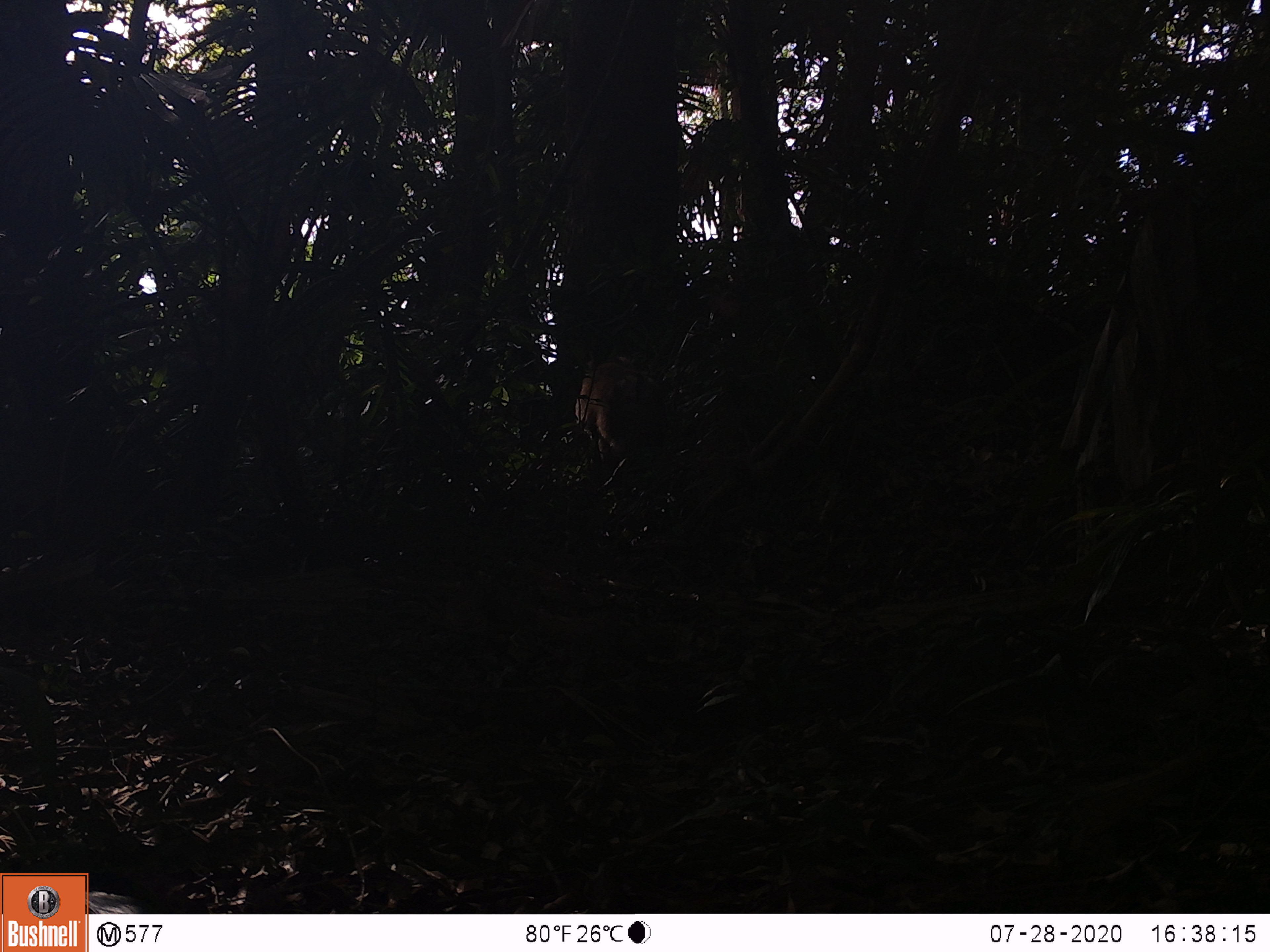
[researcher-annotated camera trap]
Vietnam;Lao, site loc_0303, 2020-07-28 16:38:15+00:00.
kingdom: Animalia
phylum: Chordata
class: Mammalia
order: Primates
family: Cercopithecidae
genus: Macaca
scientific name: Macaca nemestrina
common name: pig-tailed macaque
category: pig tailed macaque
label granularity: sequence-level